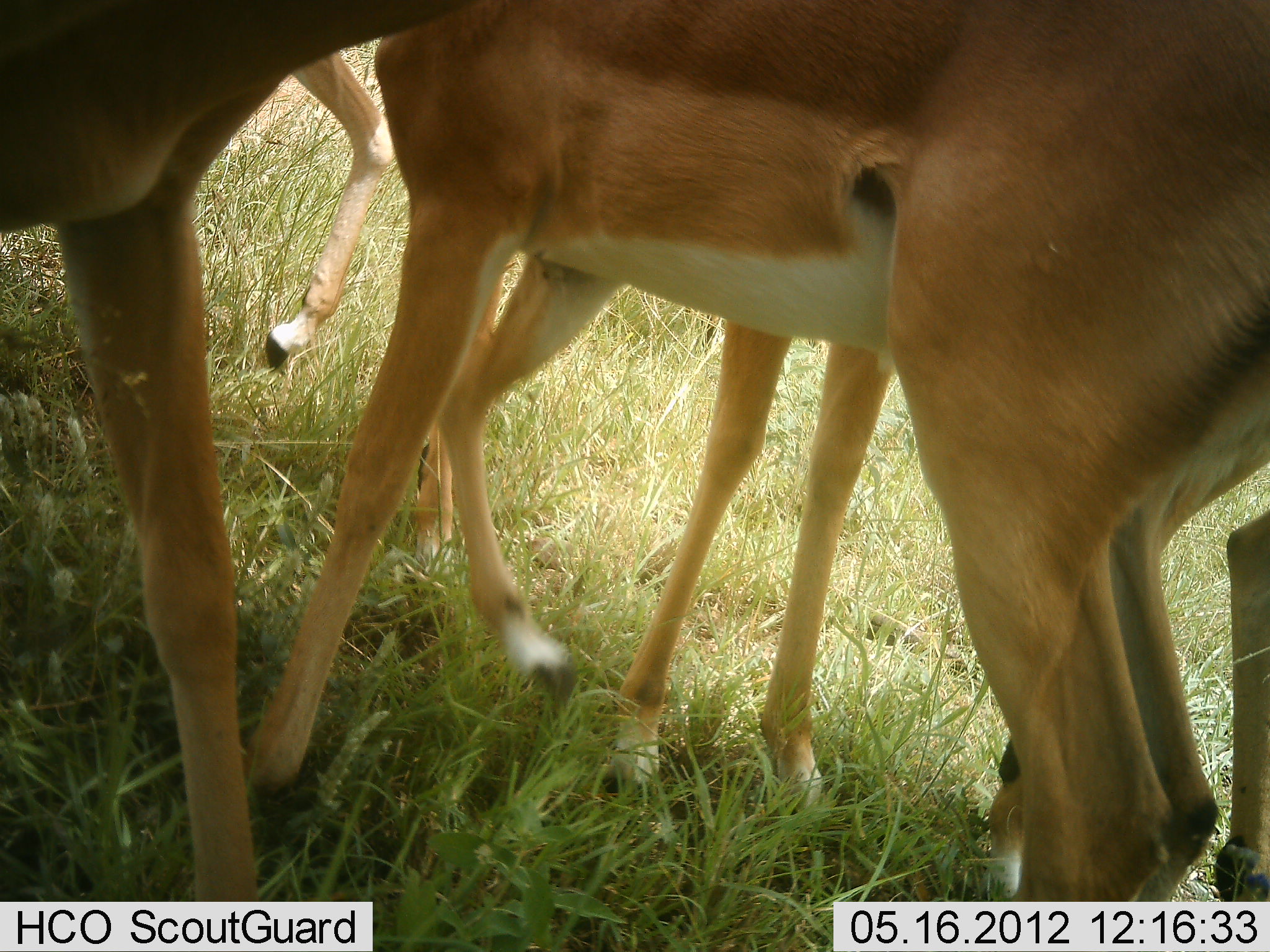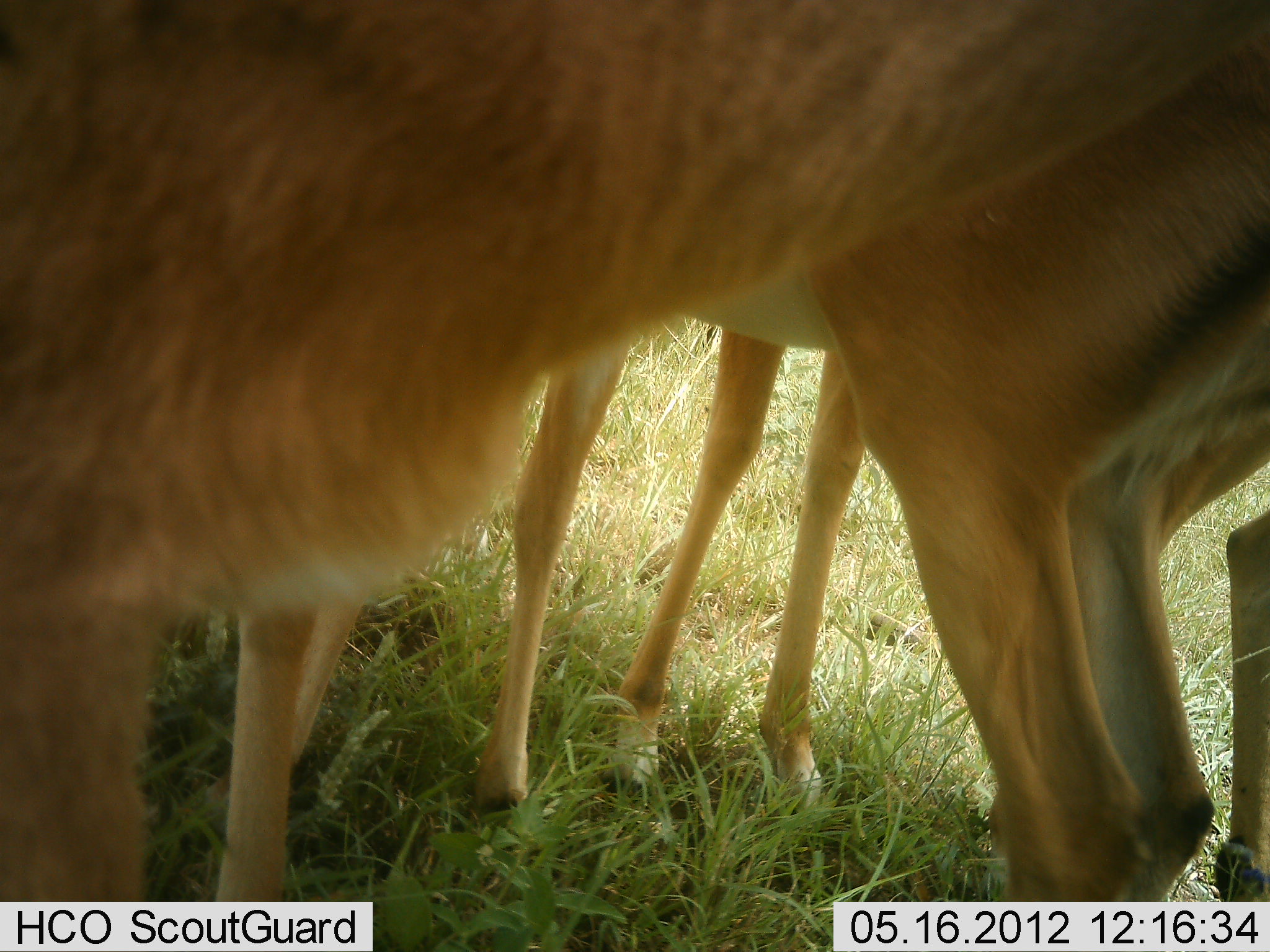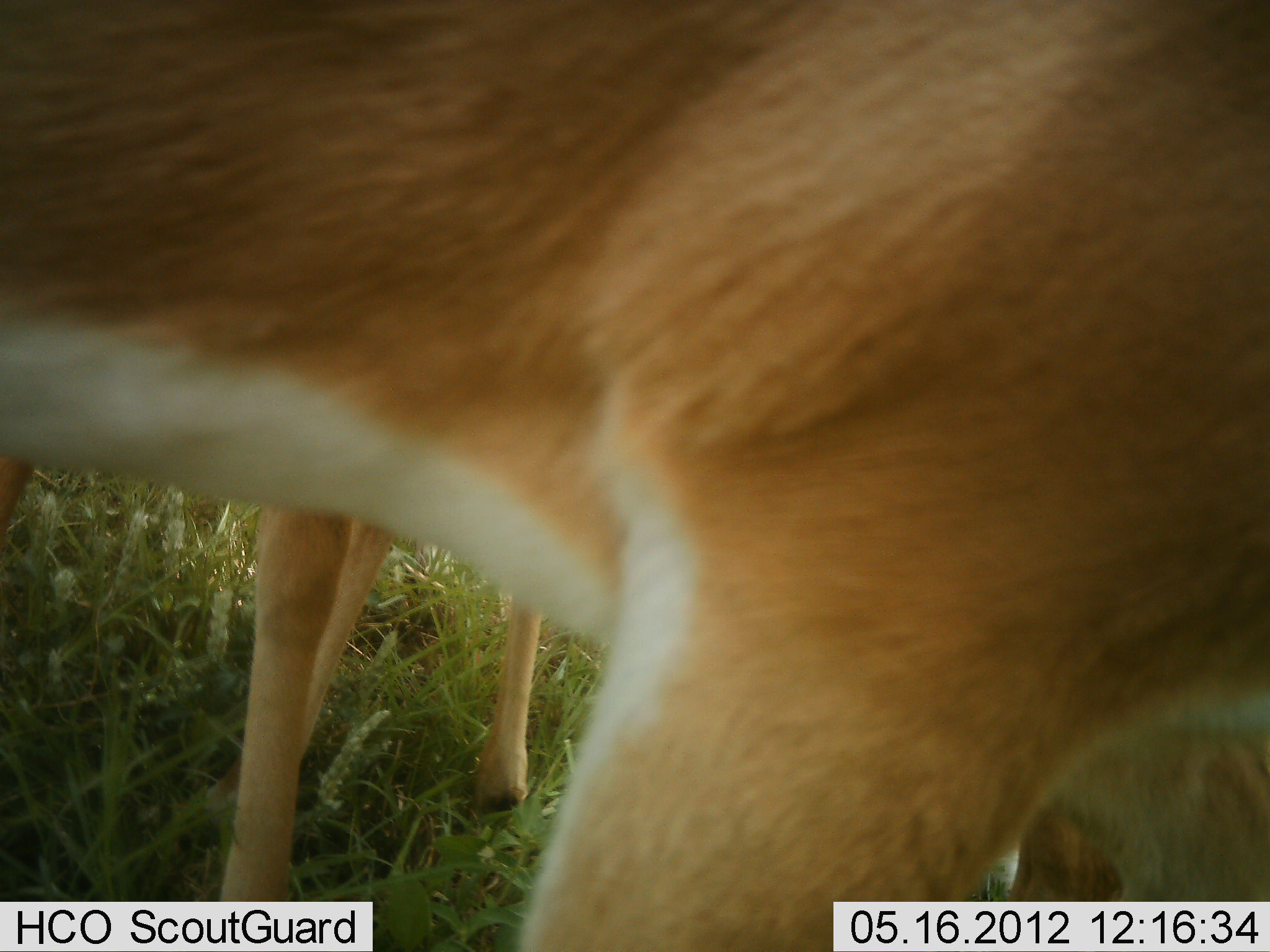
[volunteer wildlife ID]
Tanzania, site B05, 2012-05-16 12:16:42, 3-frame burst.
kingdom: Animalia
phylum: Chordata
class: Mammalia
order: Artiodactyla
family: Bovidae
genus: Aepyceros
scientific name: Aepyceros melampus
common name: impala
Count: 5.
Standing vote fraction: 93%.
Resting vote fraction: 7%.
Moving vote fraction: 29%.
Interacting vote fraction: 7%.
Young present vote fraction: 0%.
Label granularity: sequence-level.